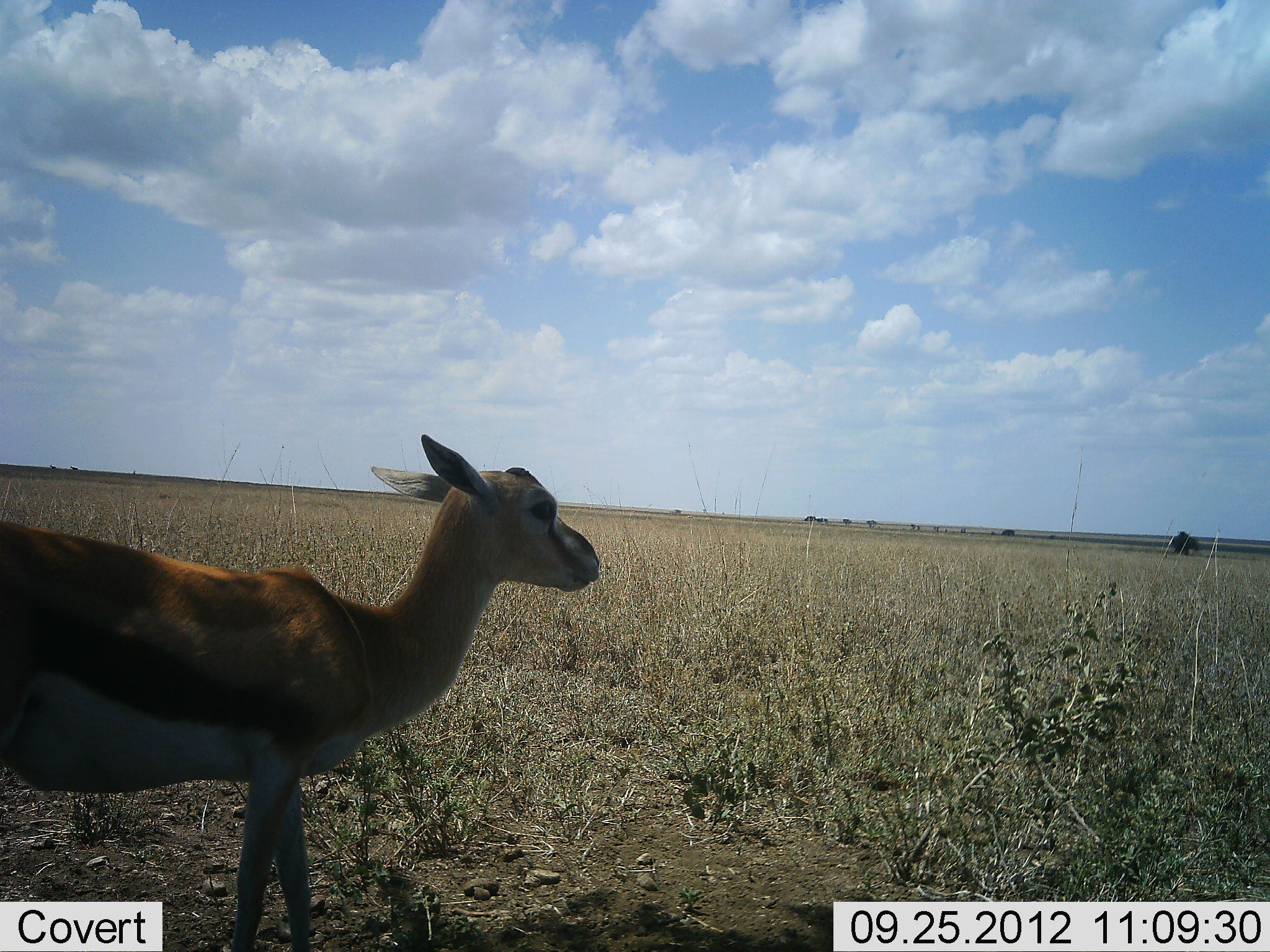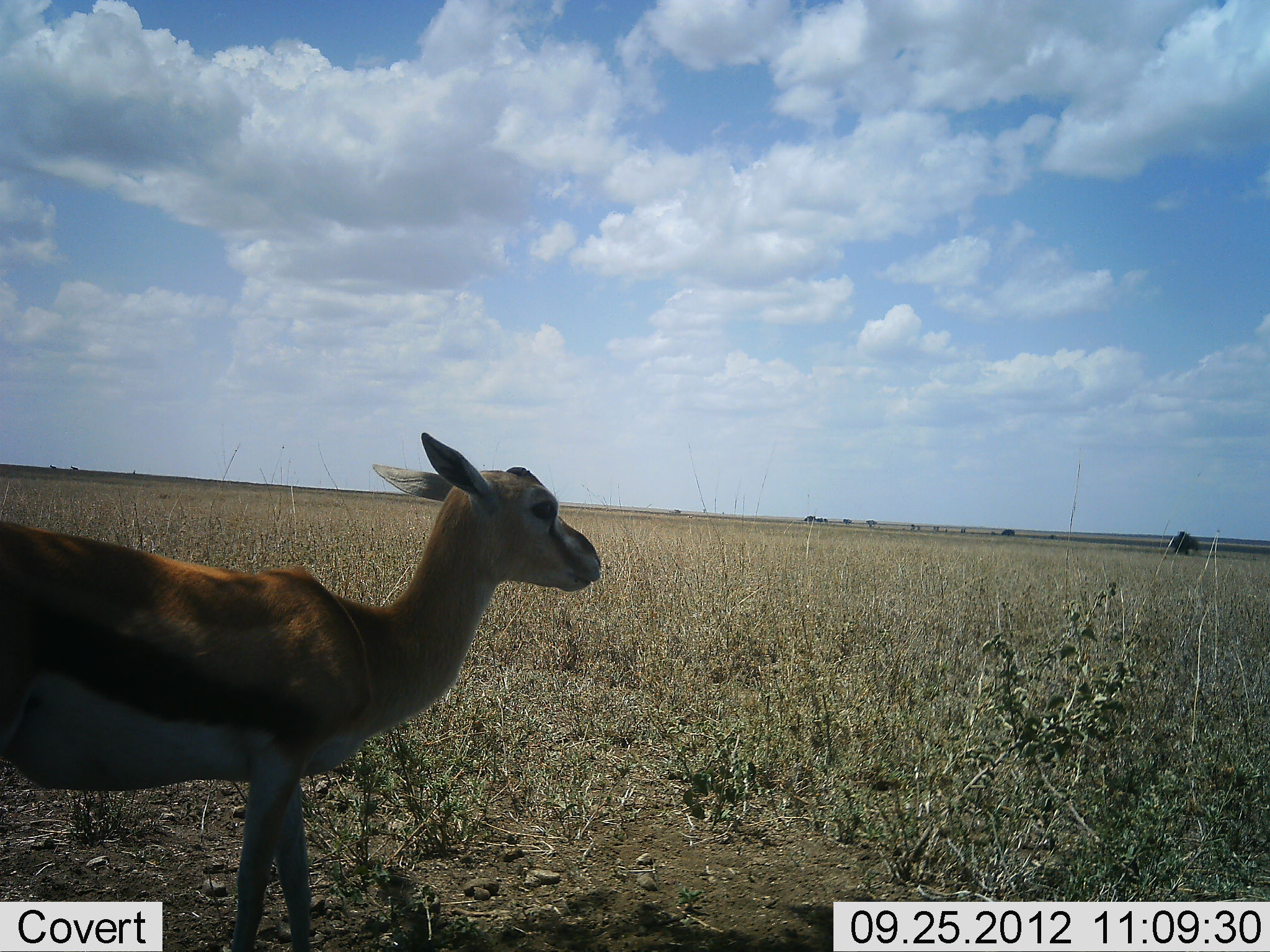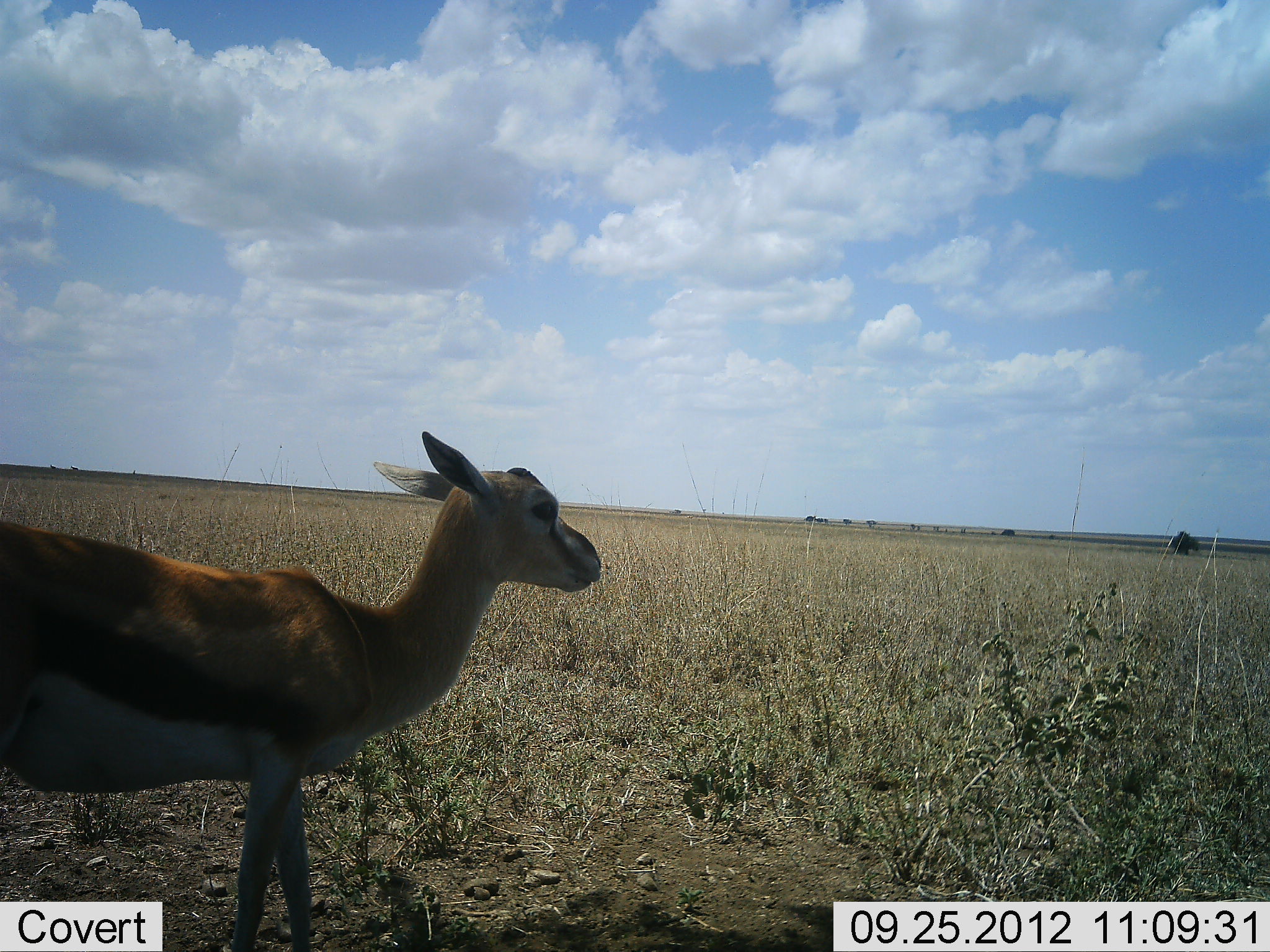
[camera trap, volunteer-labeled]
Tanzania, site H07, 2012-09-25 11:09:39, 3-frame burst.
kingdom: Animalia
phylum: Chordata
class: Mammalia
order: Artiodactyla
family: Bovidae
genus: Eudorcas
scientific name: Eudorcas thomsonii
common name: thomson's gazelle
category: gazellethomsons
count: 1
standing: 100%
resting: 0%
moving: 0%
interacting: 0%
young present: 10%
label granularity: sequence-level